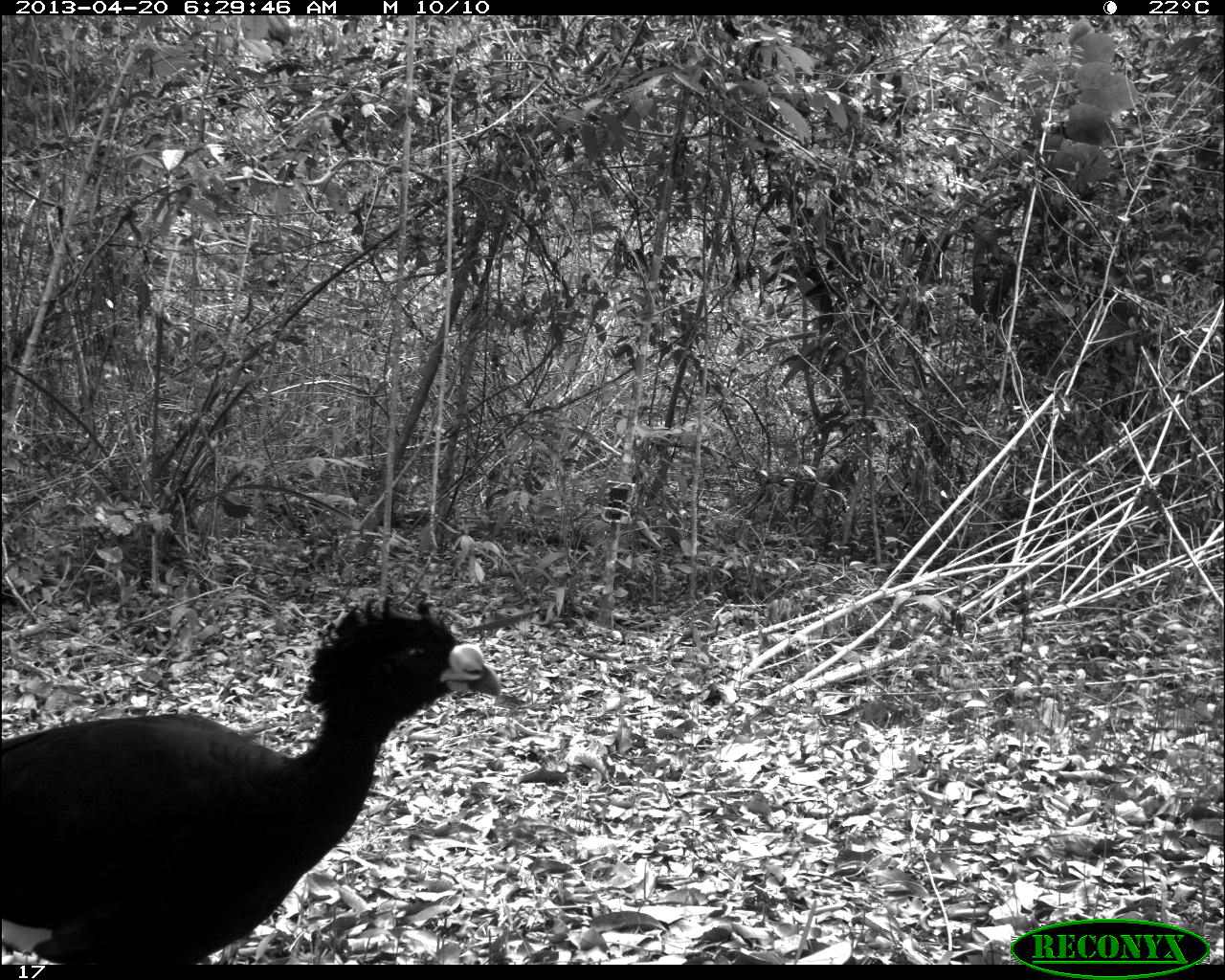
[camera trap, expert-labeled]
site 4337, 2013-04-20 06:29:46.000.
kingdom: Animalia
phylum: Chordata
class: Aves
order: Galliformes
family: Cracidae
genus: Crax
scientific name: Crax rubra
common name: great curassow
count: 1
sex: male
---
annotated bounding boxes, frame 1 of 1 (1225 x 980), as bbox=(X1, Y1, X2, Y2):
crax rubra: bbox=(0, 585, 503, 964)